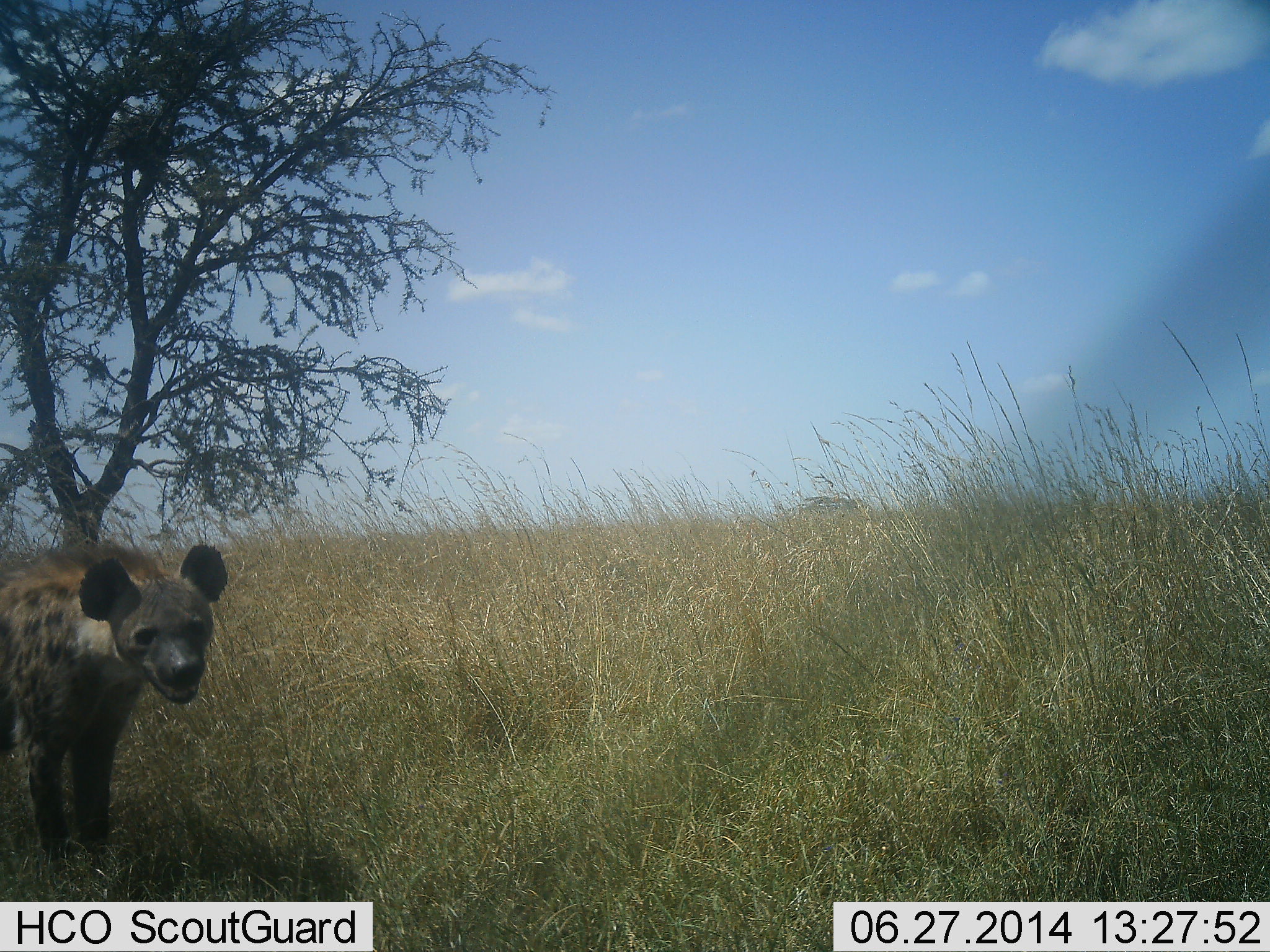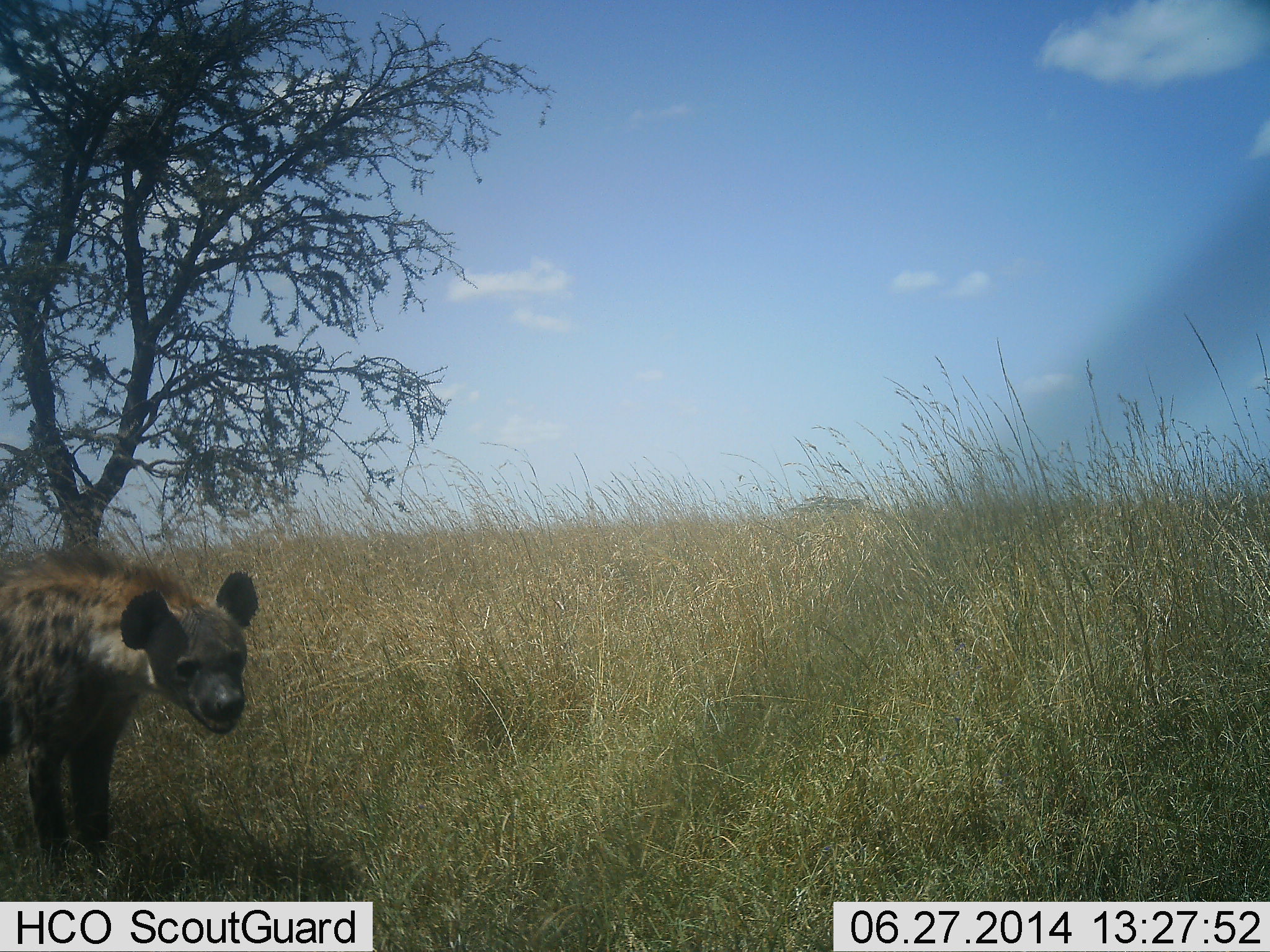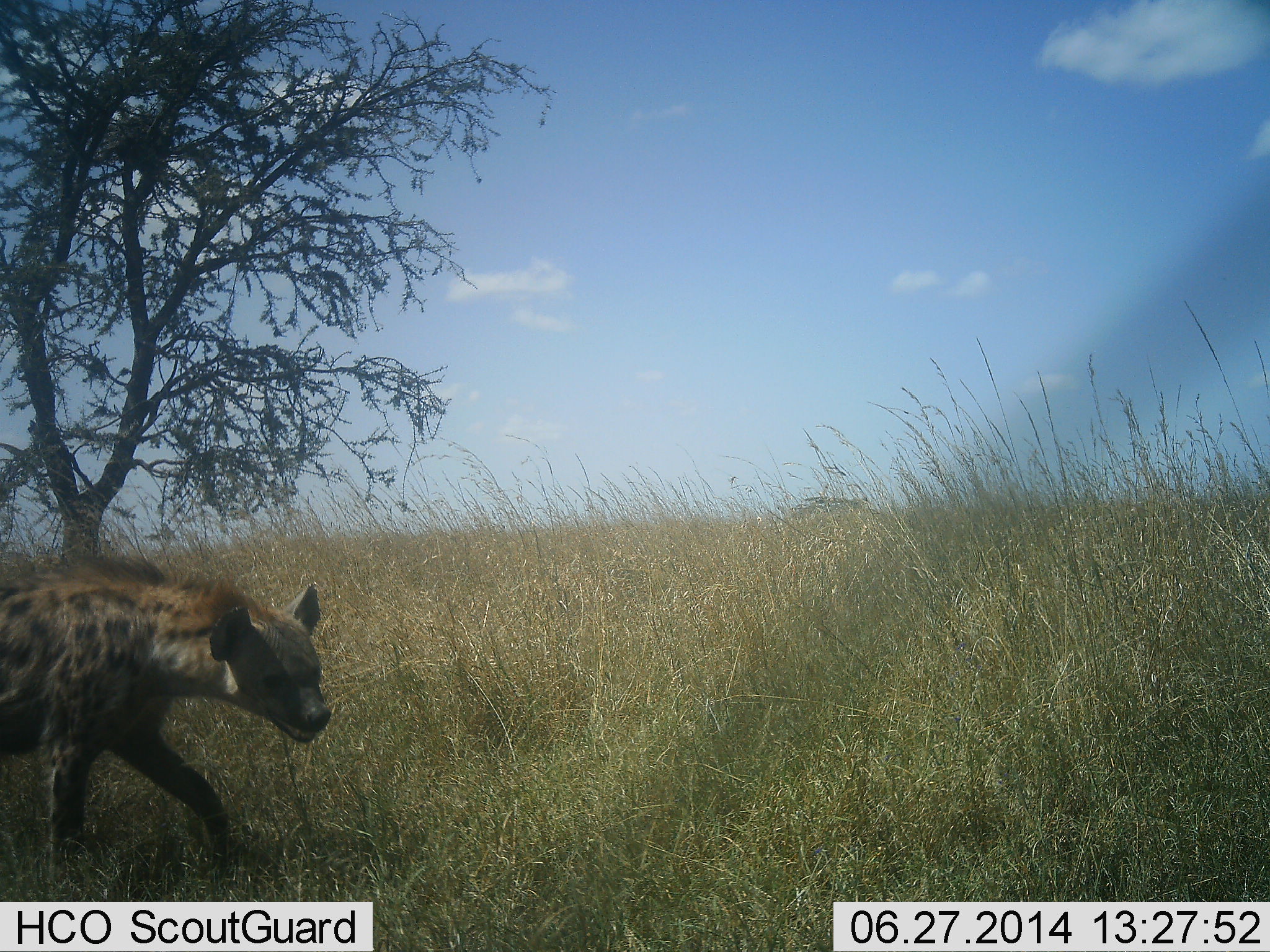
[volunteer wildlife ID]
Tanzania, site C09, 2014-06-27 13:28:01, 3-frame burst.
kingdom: Animalia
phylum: Chordata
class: Mammalia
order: Carnivora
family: Hyaenidae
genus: Crocuta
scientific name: Crocuta crocuta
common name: spotted hyena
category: hyenaspotted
Hyenaspotted (spotted hyena) (Crocuta crocuta), count 1. Behavior (volunteer vote fractions): standing 46%, resting 0%, moving 54%, interacting 8%. Young present (vote fraction): 0%. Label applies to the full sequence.